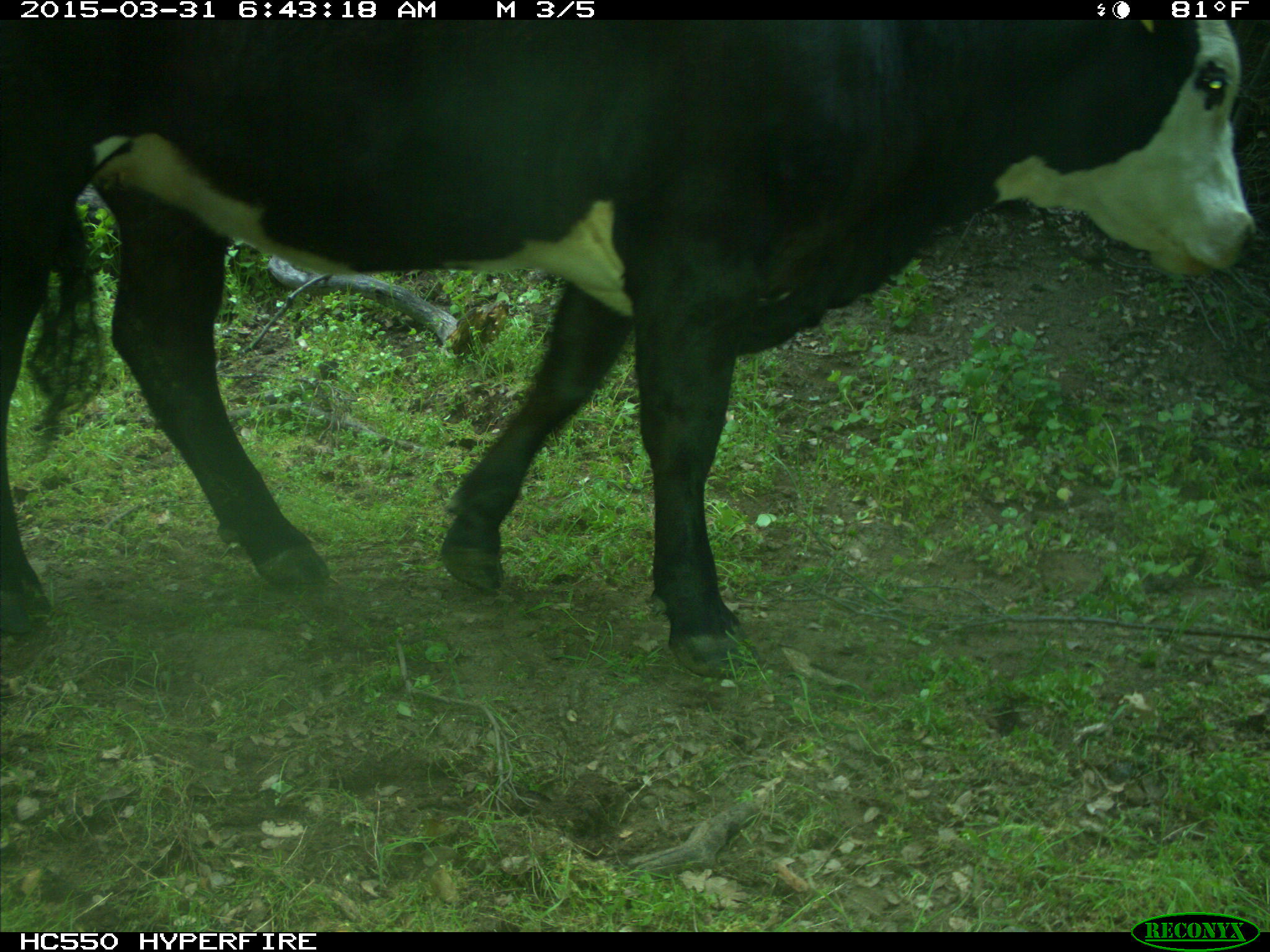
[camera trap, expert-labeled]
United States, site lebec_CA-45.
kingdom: Animalia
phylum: Chordata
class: Mammalia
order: Artiodactyla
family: Bovidae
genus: Bos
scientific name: Bos taurus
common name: domestic cow